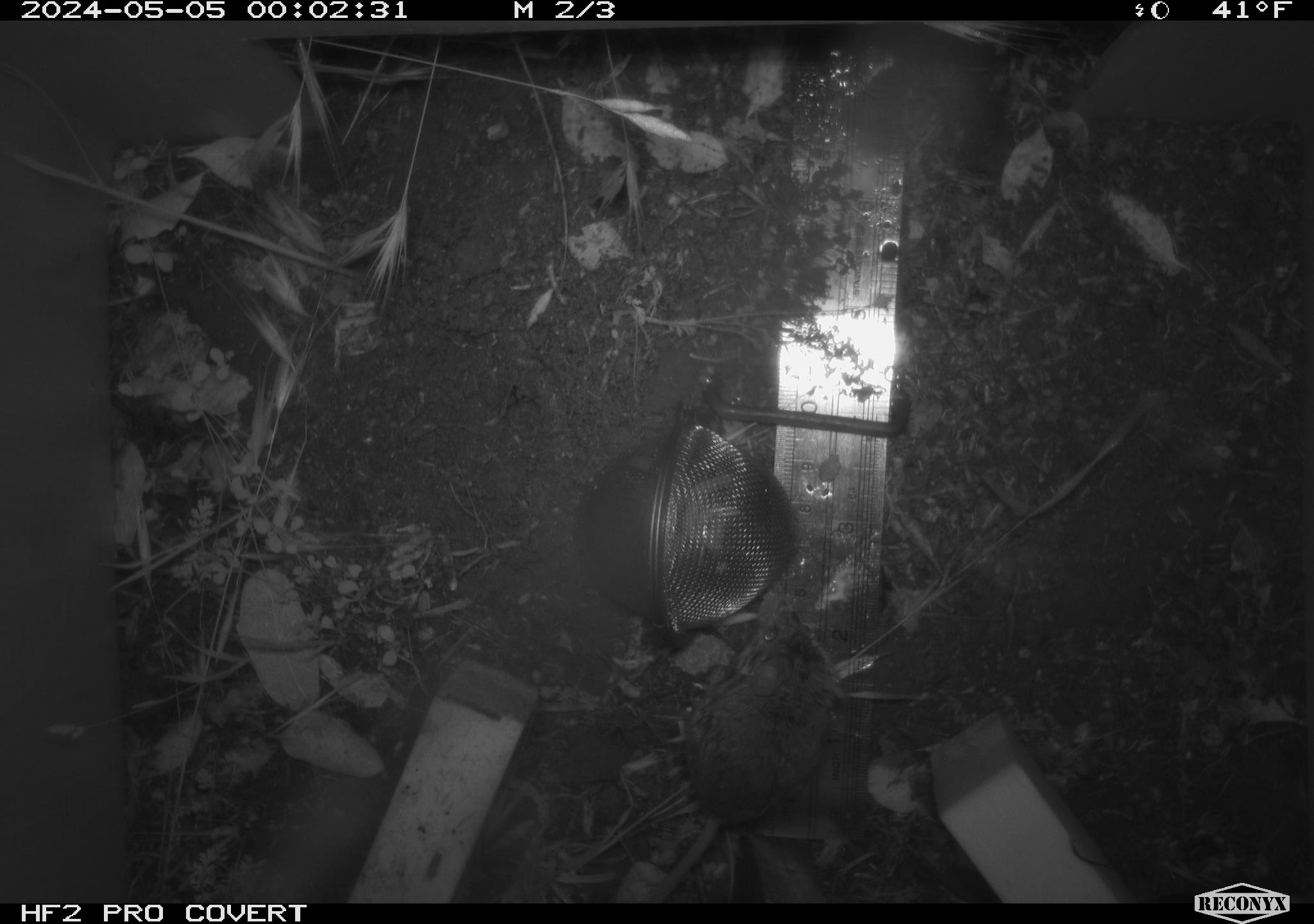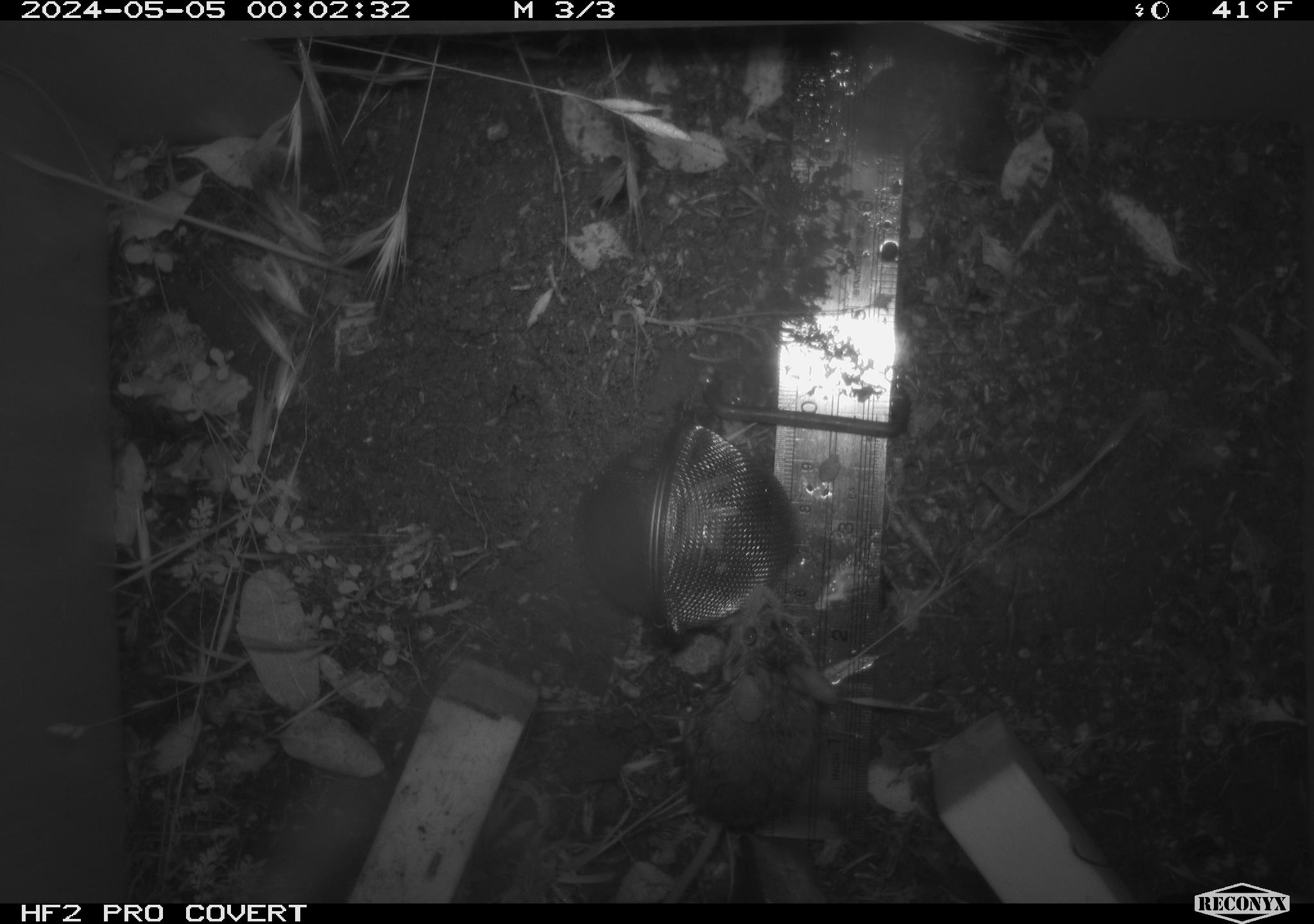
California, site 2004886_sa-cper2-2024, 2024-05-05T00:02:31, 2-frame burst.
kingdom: Animalia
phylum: Chordata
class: Mammalia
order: Rodentia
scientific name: Rodentia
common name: rodent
Rodent (Rodentia).